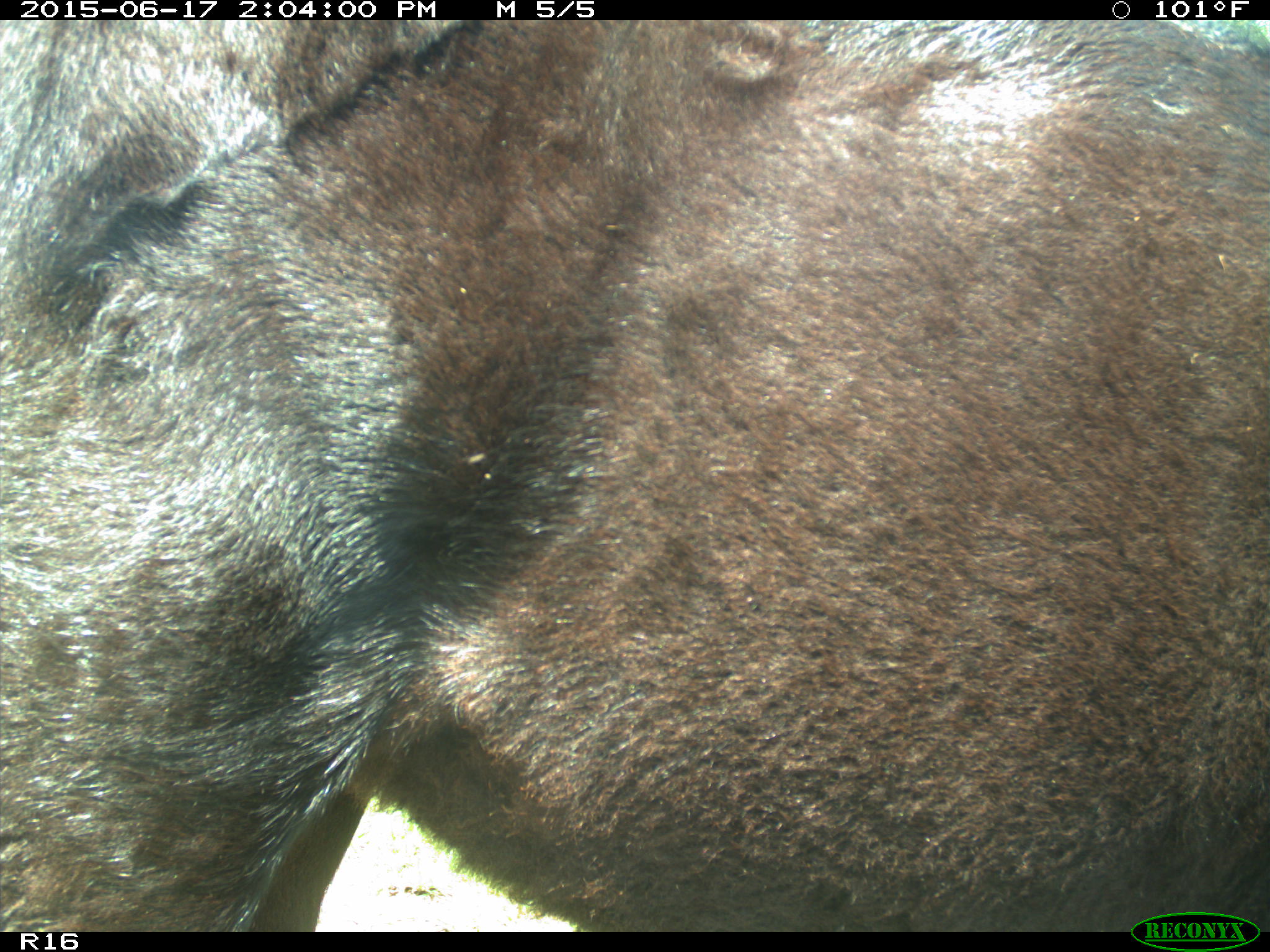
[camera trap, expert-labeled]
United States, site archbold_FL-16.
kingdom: Animalia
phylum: Chordata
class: Mammalia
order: Artiodactyla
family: Bovidae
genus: Bos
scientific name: Bos taurus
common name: domestic cow